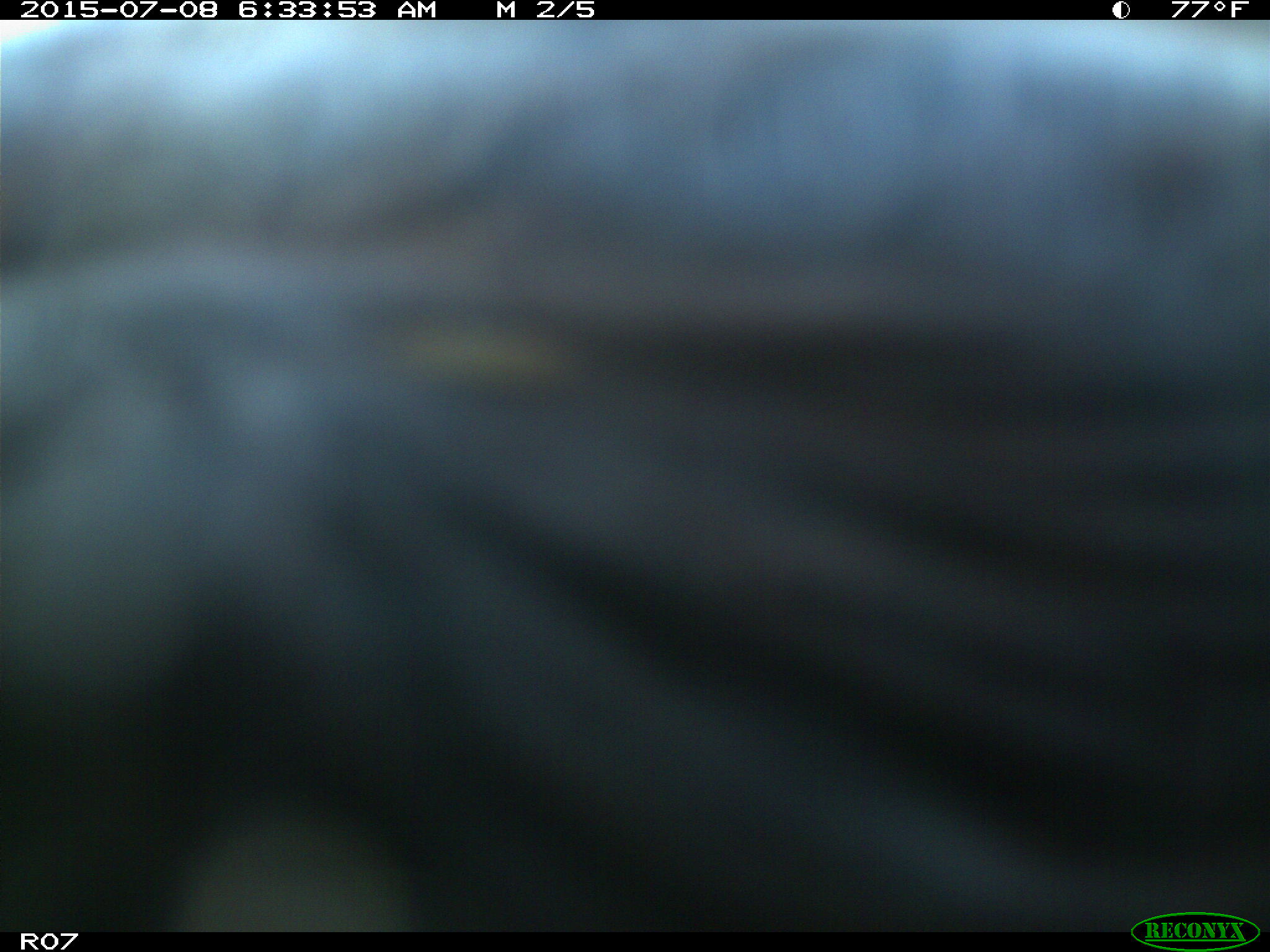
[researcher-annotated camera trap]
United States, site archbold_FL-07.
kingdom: Animalia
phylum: Chordata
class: Mammalia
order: Artiodactyla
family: Bovidae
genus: Bos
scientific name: Bos taurus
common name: domestic cow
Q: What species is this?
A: Bos taurus (domestic cow).